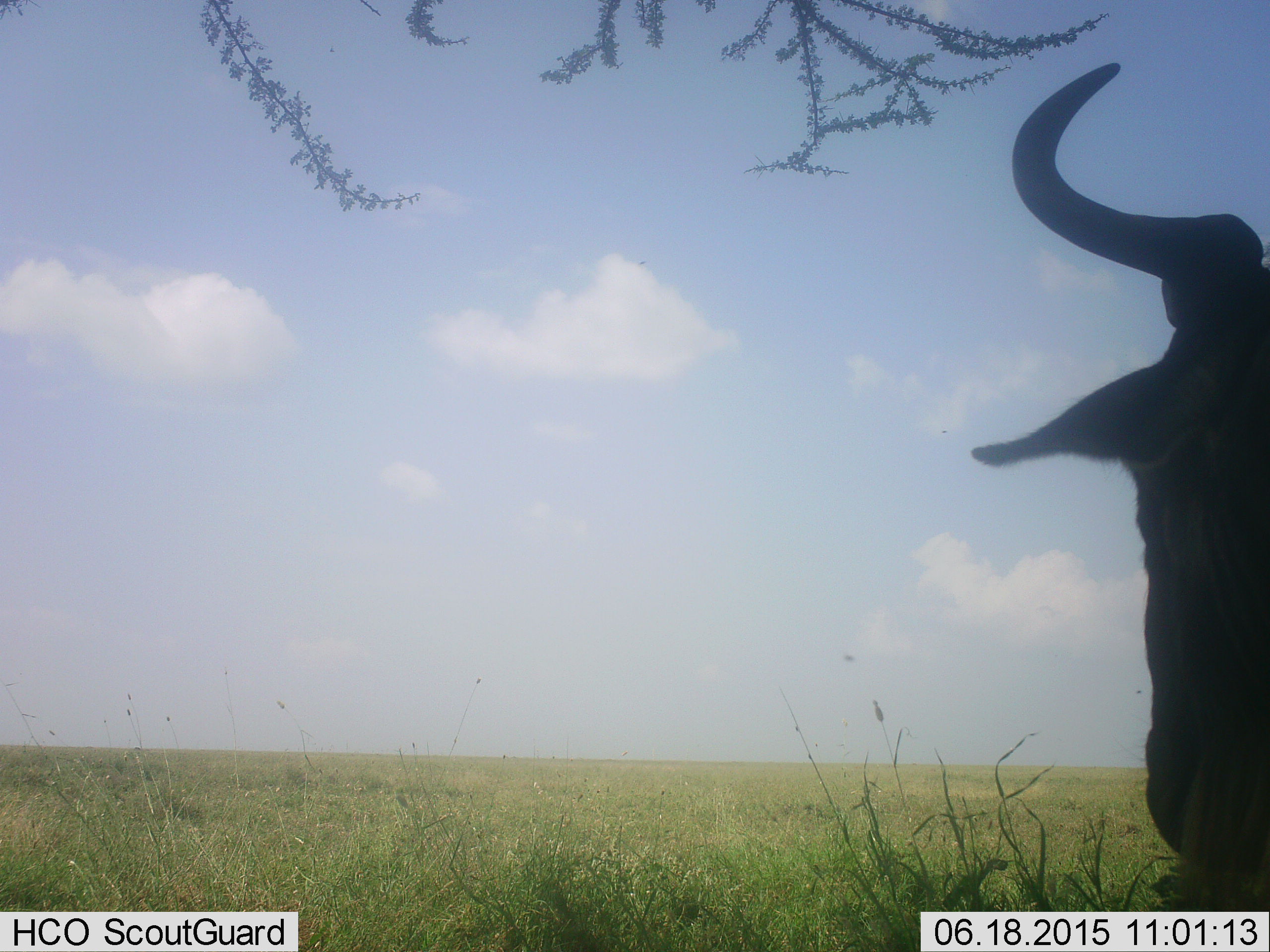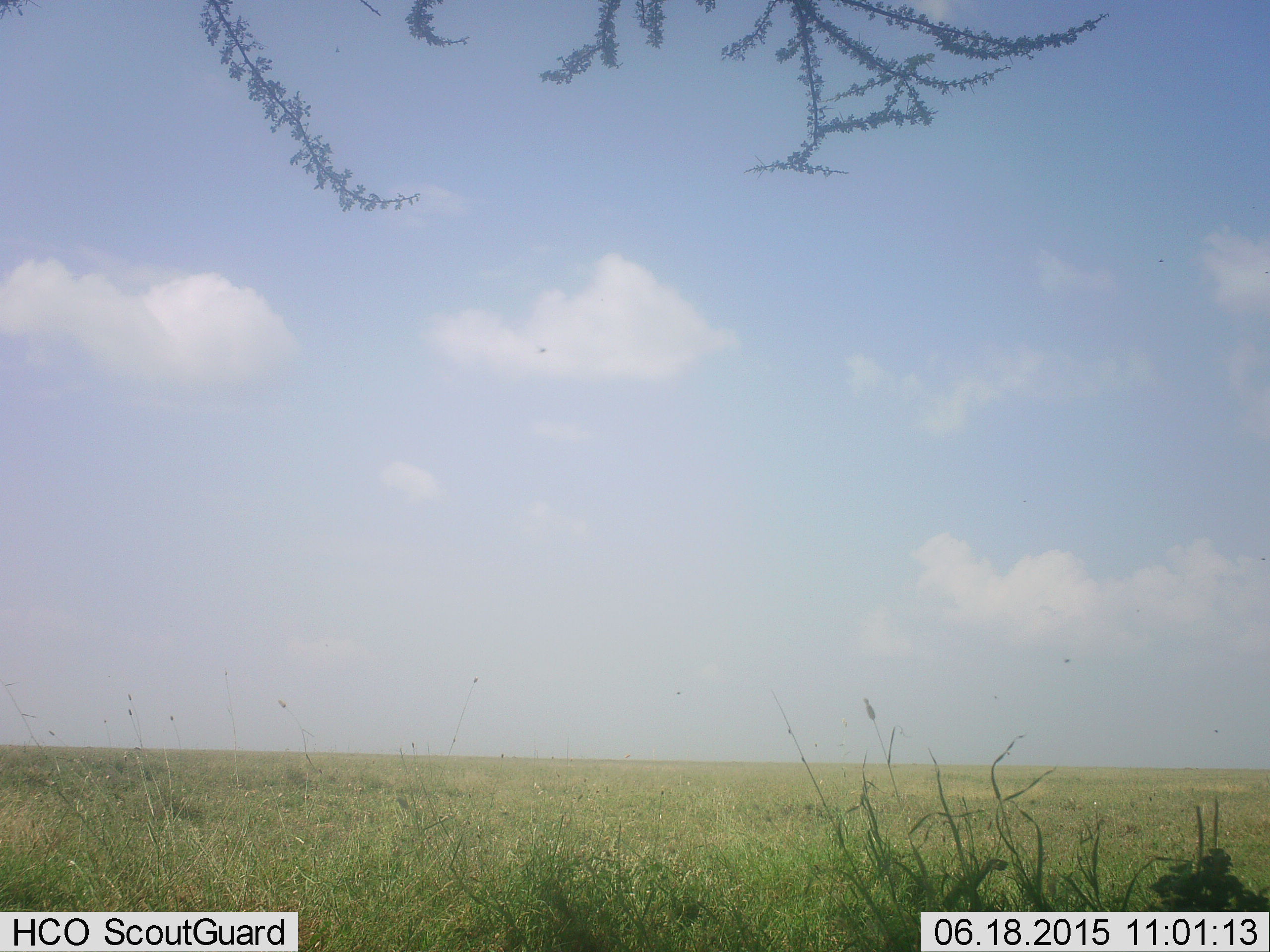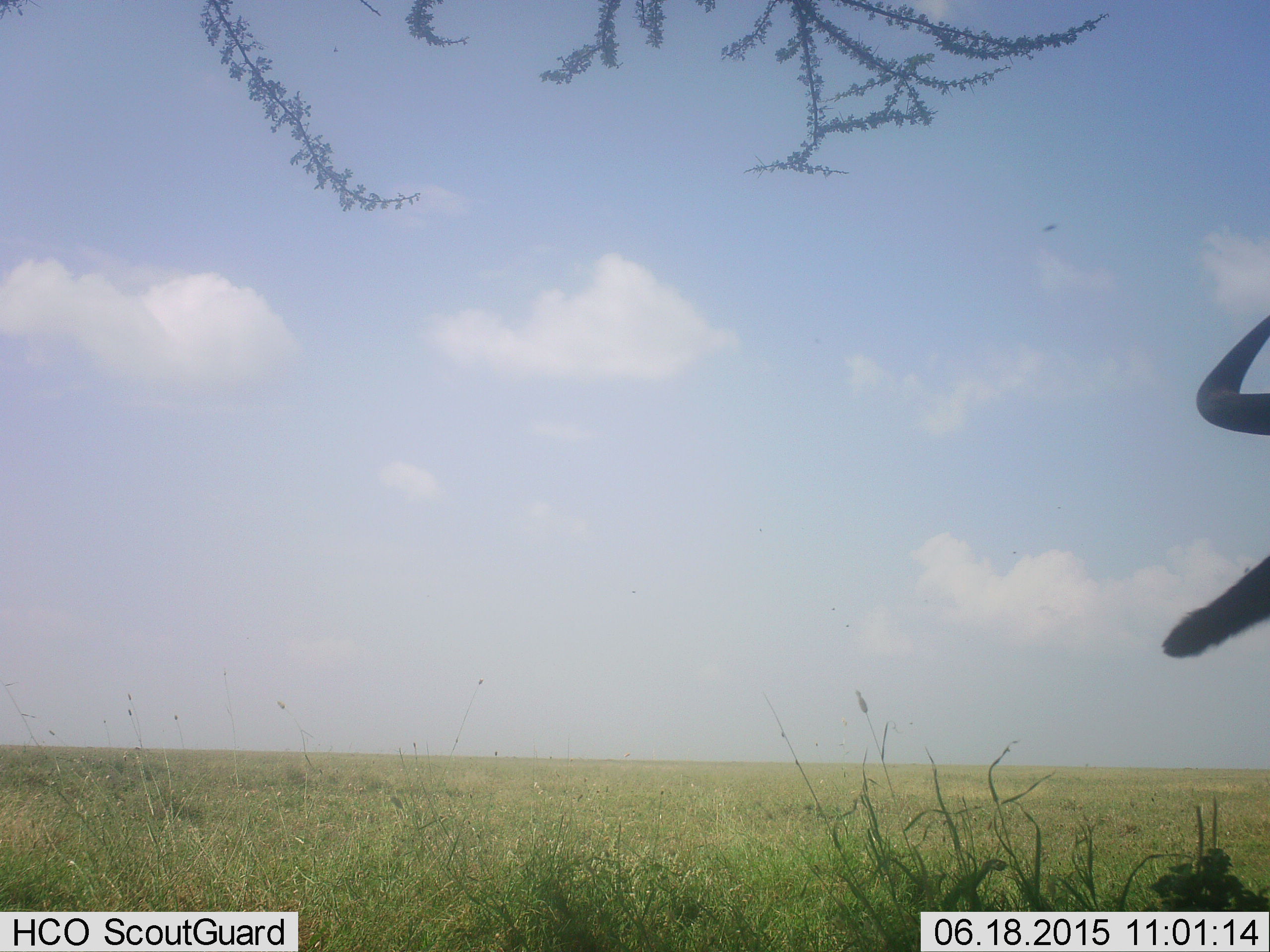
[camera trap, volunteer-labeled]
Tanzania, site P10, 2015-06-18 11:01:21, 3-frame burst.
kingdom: Animalia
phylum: Chordata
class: Mammalia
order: Artiodactyla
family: Bovidae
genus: Connochaetes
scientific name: Connochaetes taurinus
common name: blue wildebeest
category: wildebeest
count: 1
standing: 50%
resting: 10%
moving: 60%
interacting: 10%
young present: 0%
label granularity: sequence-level